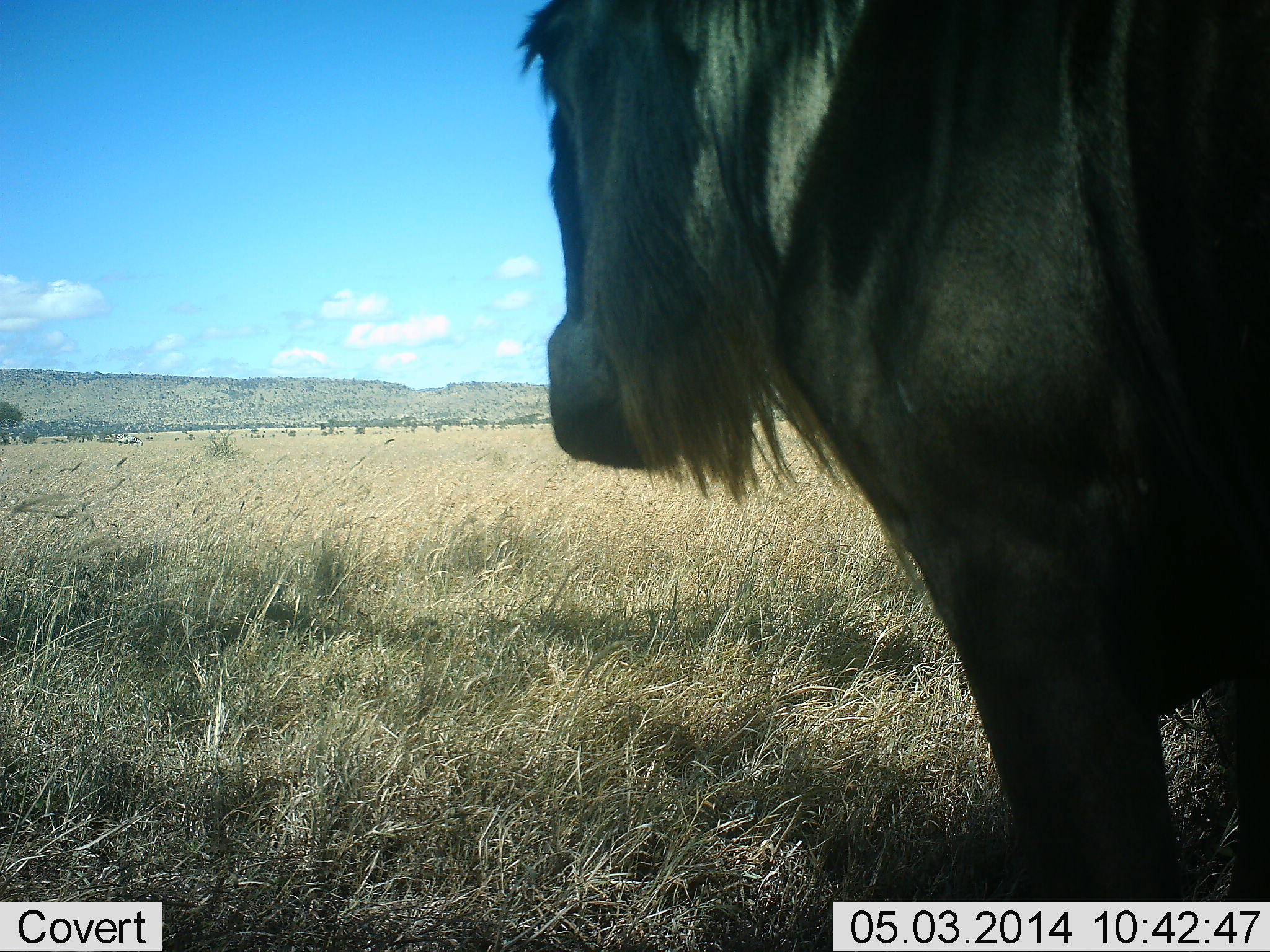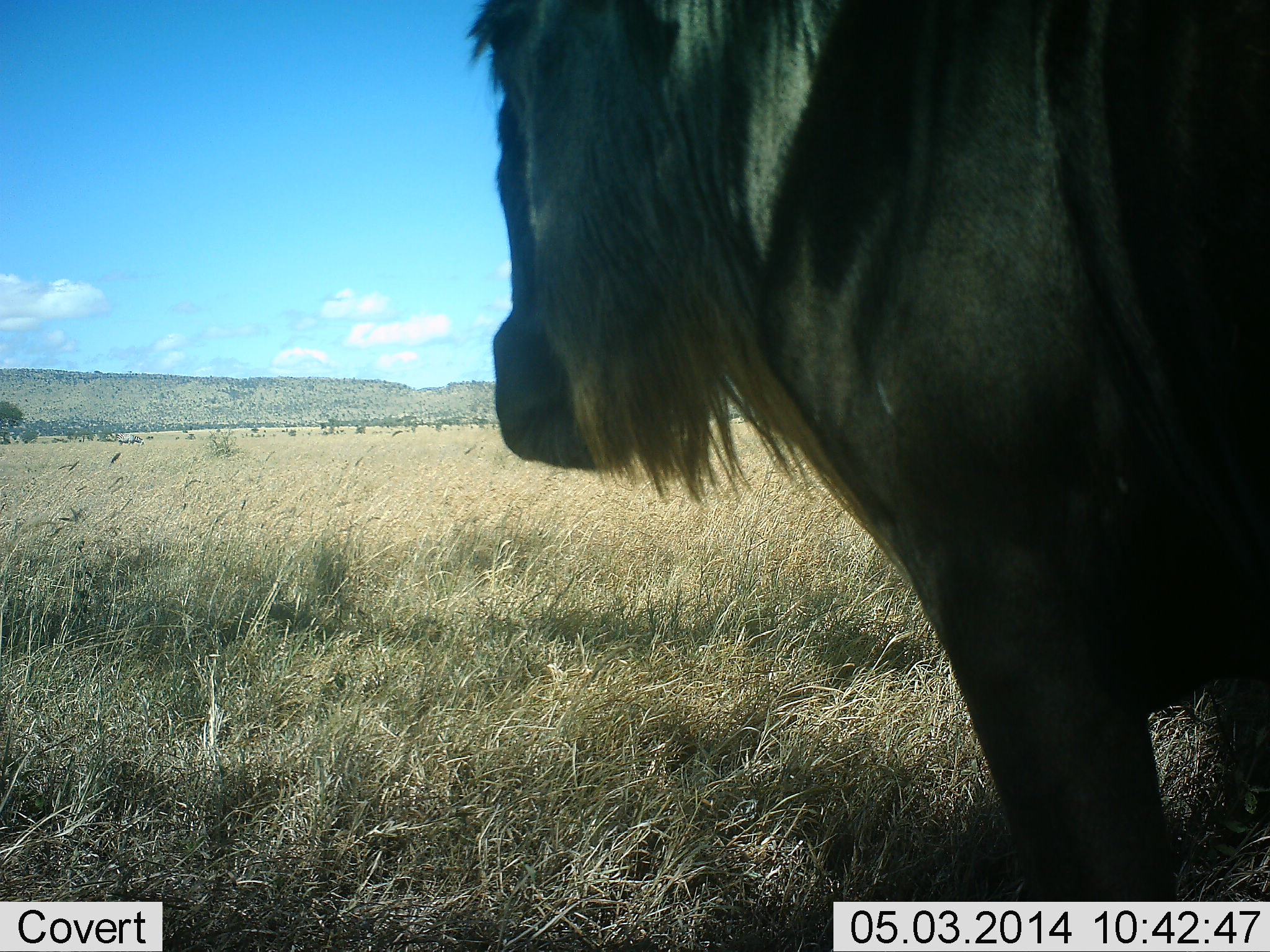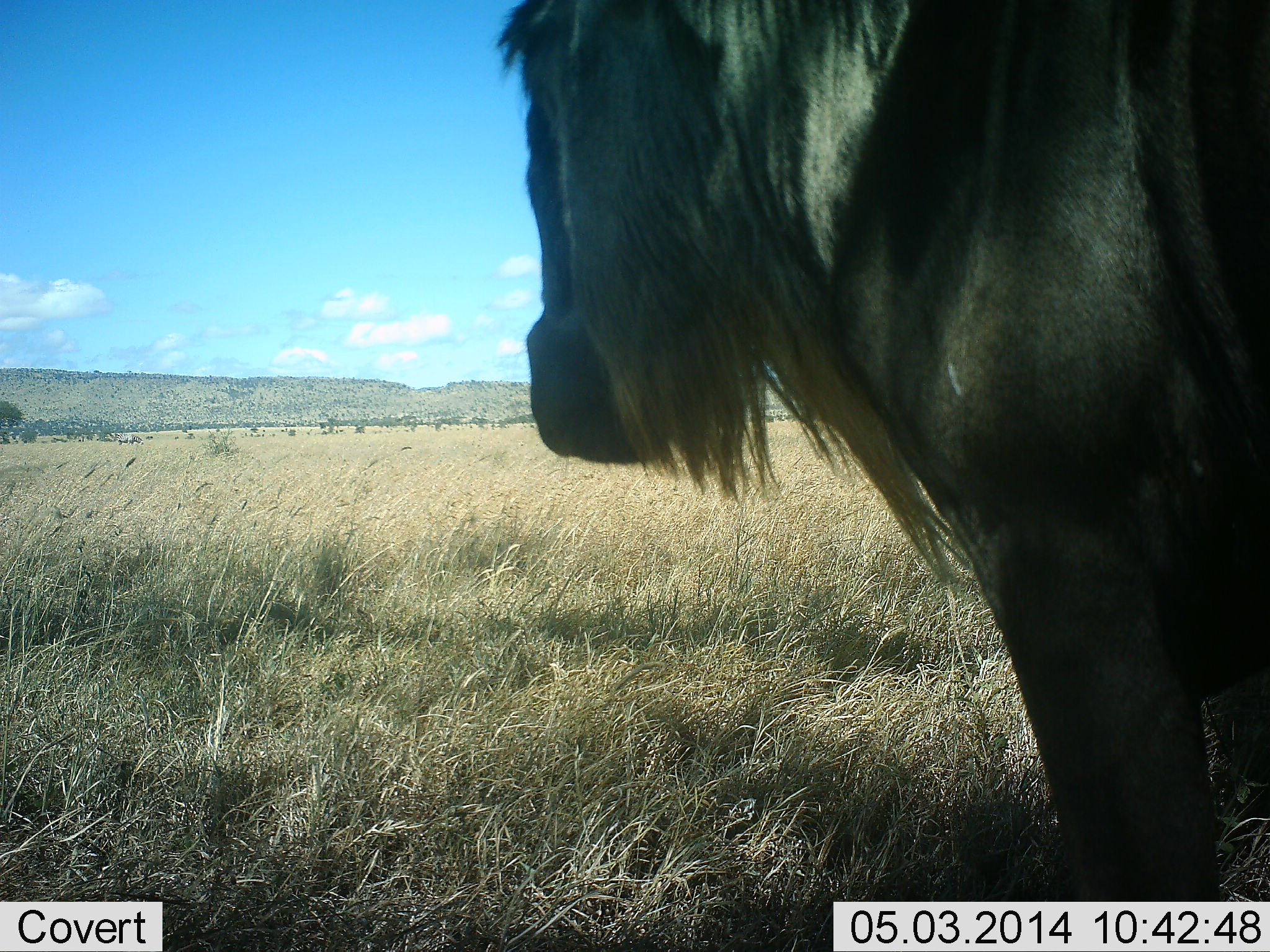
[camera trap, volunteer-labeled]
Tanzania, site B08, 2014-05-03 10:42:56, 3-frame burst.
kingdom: Animalia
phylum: Chordata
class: Mammalia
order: Artiodactyla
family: Bovidae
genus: Connochaetes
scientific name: Connochaetes taurinus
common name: blue wildebeest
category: wildebeest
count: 1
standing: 100%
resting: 0%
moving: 0%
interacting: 0%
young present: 0%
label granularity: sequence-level